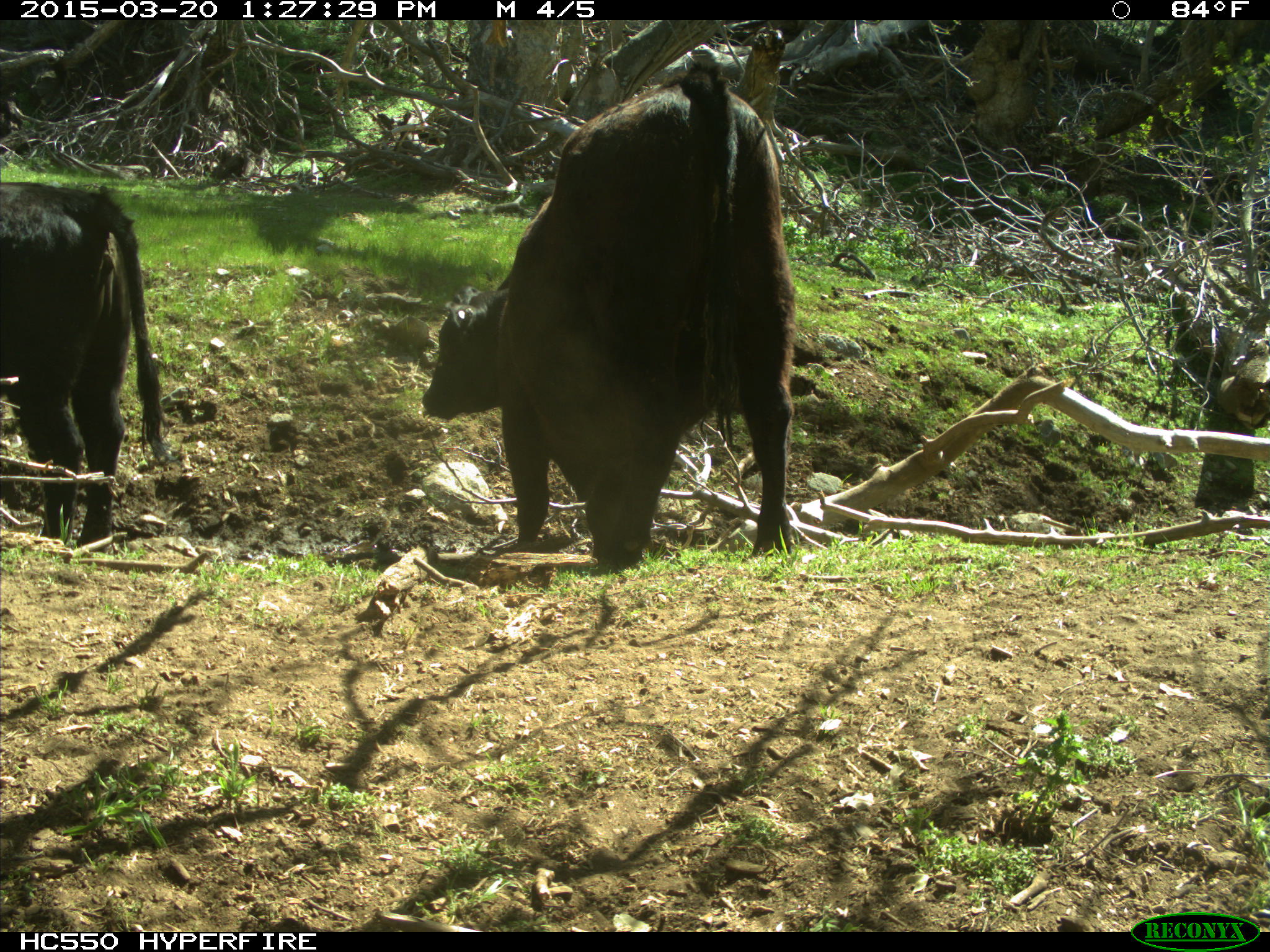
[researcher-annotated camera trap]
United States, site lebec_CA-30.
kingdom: Animalia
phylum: Chordata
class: Mammalia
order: Artiodactyla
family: Bovidae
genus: Bos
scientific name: Bos taurus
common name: domestic cow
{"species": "Bos taurus (domestic cow)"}